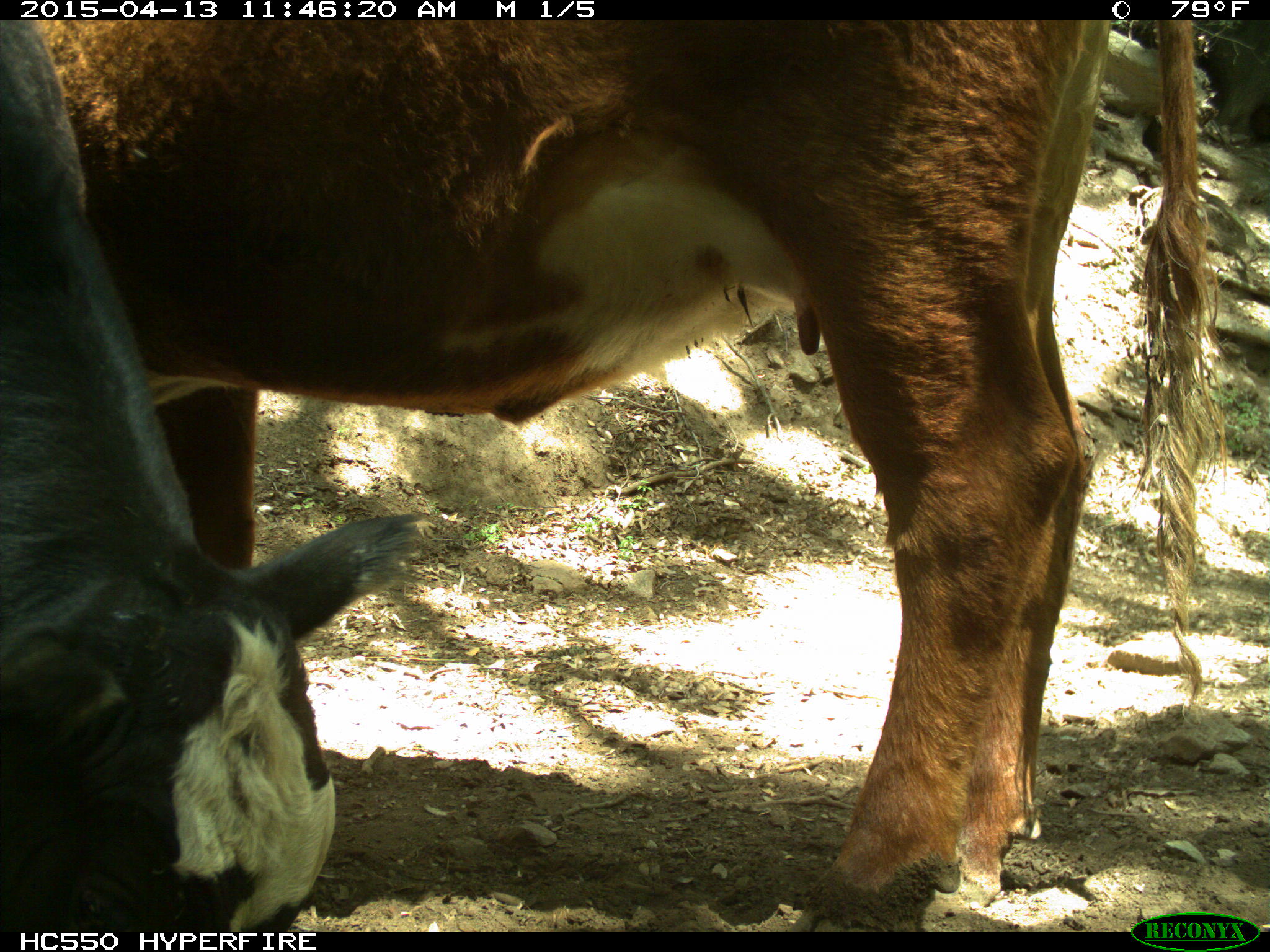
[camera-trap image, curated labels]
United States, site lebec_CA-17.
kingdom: Animalia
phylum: Chordata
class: Mammalia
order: Artiodactyla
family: Bovidae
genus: Bos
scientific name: Bos taurus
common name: domestic cow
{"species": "Bos taurus (domestic cow)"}